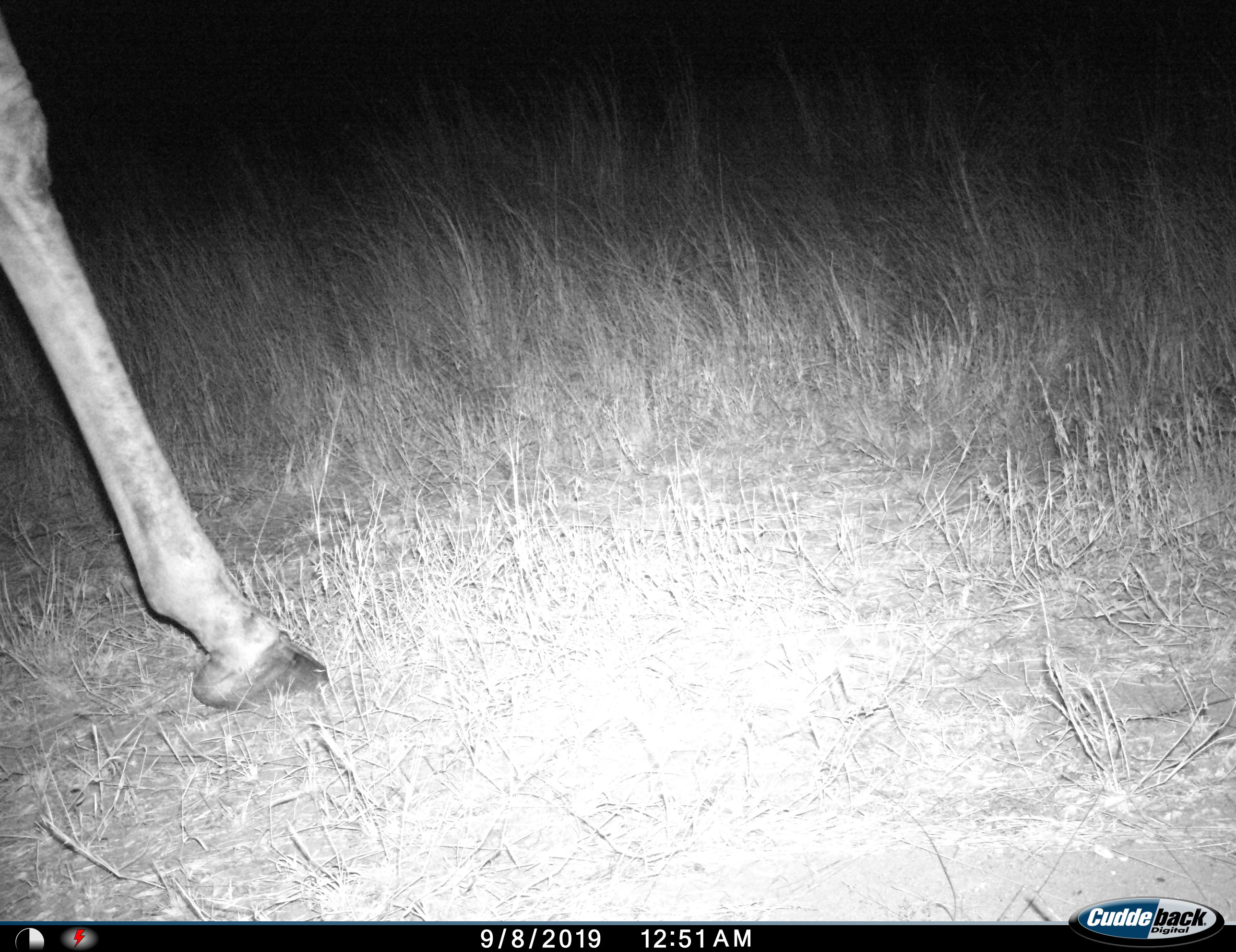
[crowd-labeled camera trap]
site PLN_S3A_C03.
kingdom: Animalia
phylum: Chordata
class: Mammalia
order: Artiodactyla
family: Giraffidae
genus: Giraffa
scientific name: Giraffa camelopardalis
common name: giraffe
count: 1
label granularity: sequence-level